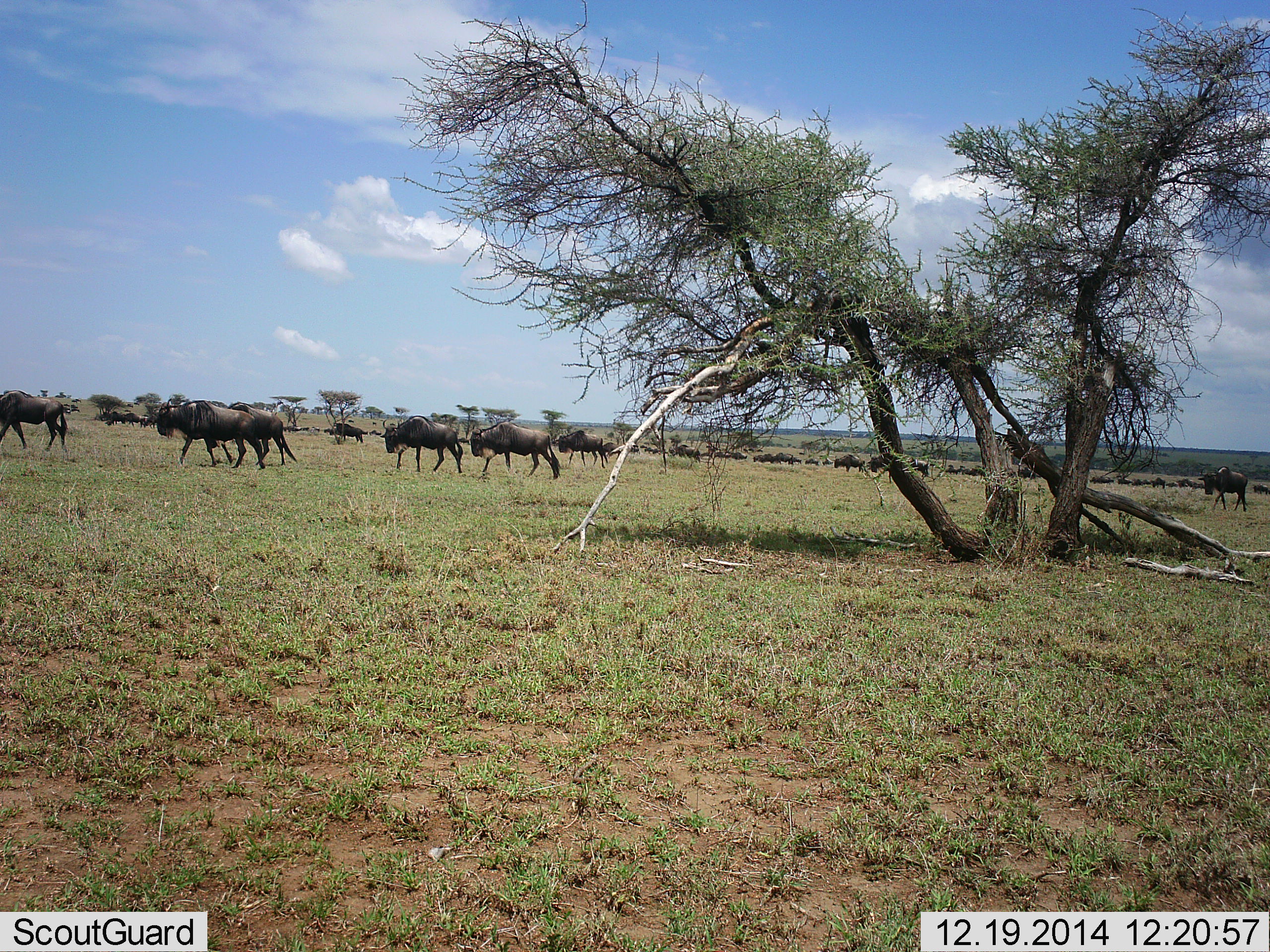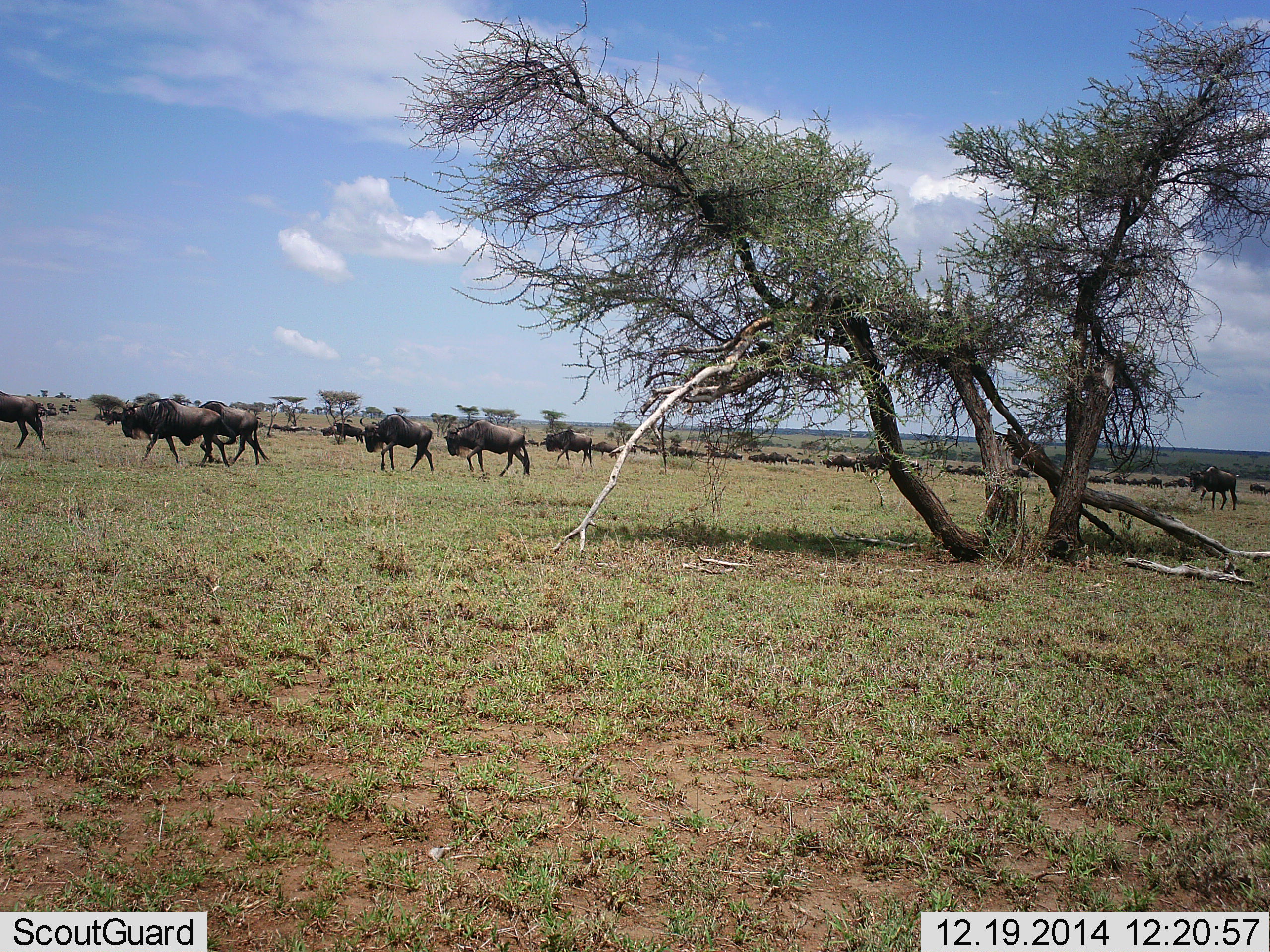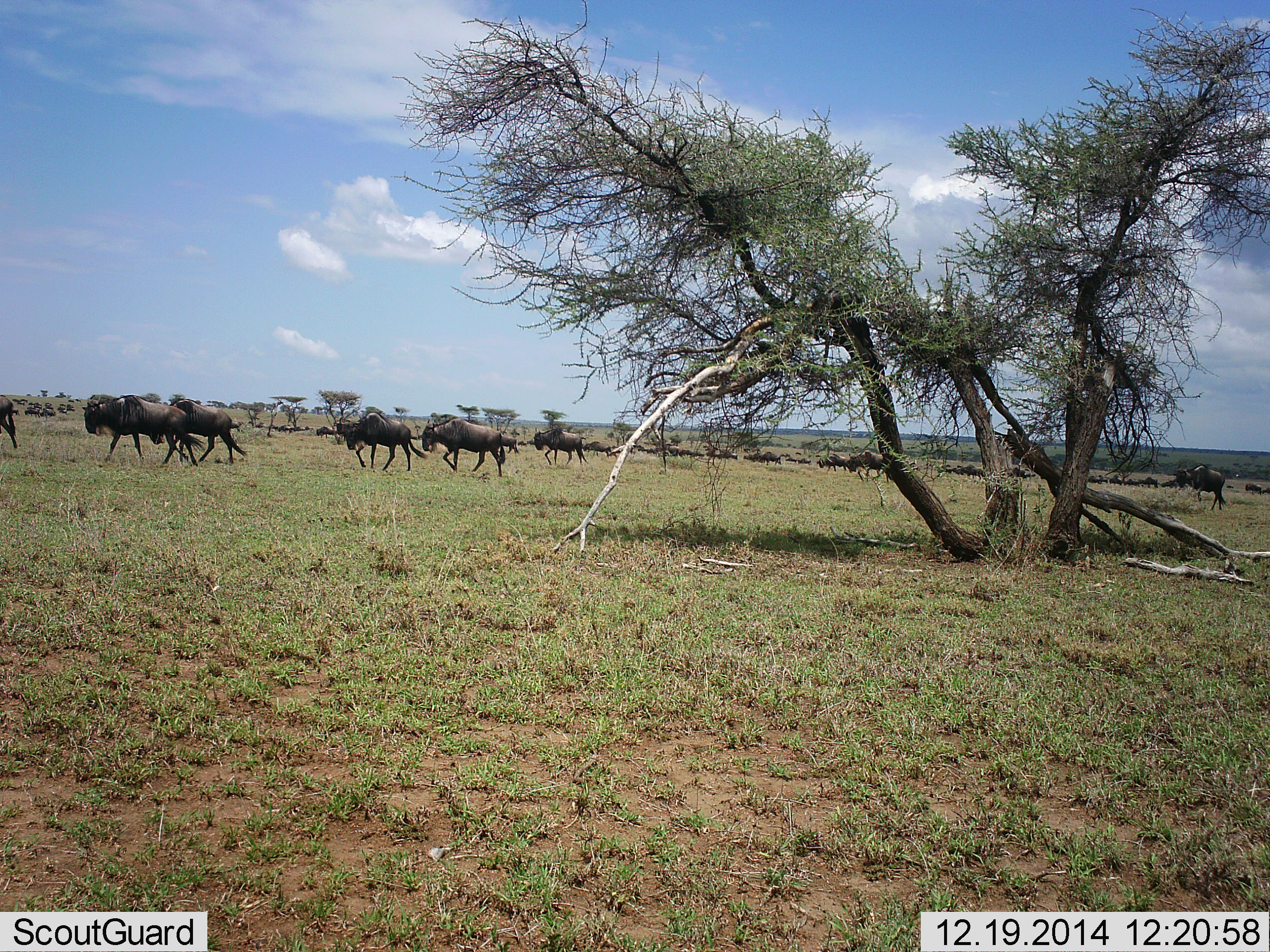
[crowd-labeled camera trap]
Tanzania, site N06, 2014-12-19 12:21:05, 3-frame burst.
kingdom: Animalia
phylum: Chordata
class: Mammalia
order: Artiodactyla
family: Bovidae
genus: Connochaetes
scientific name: Connochaetes taurinus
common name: blue wildebeest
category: wildebeest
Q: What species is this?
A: Wildebeest (blue wildebeest) (Connochaetes taurinus).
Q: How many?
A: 51+.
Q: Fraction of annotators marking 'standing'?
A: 20%.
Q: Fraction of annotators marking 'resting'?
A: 0%.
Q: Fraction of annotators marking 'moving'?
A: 100%.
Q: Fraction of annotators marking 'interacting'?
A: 0%.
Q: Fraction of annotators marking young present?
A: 0%.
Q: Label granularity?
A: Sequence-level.